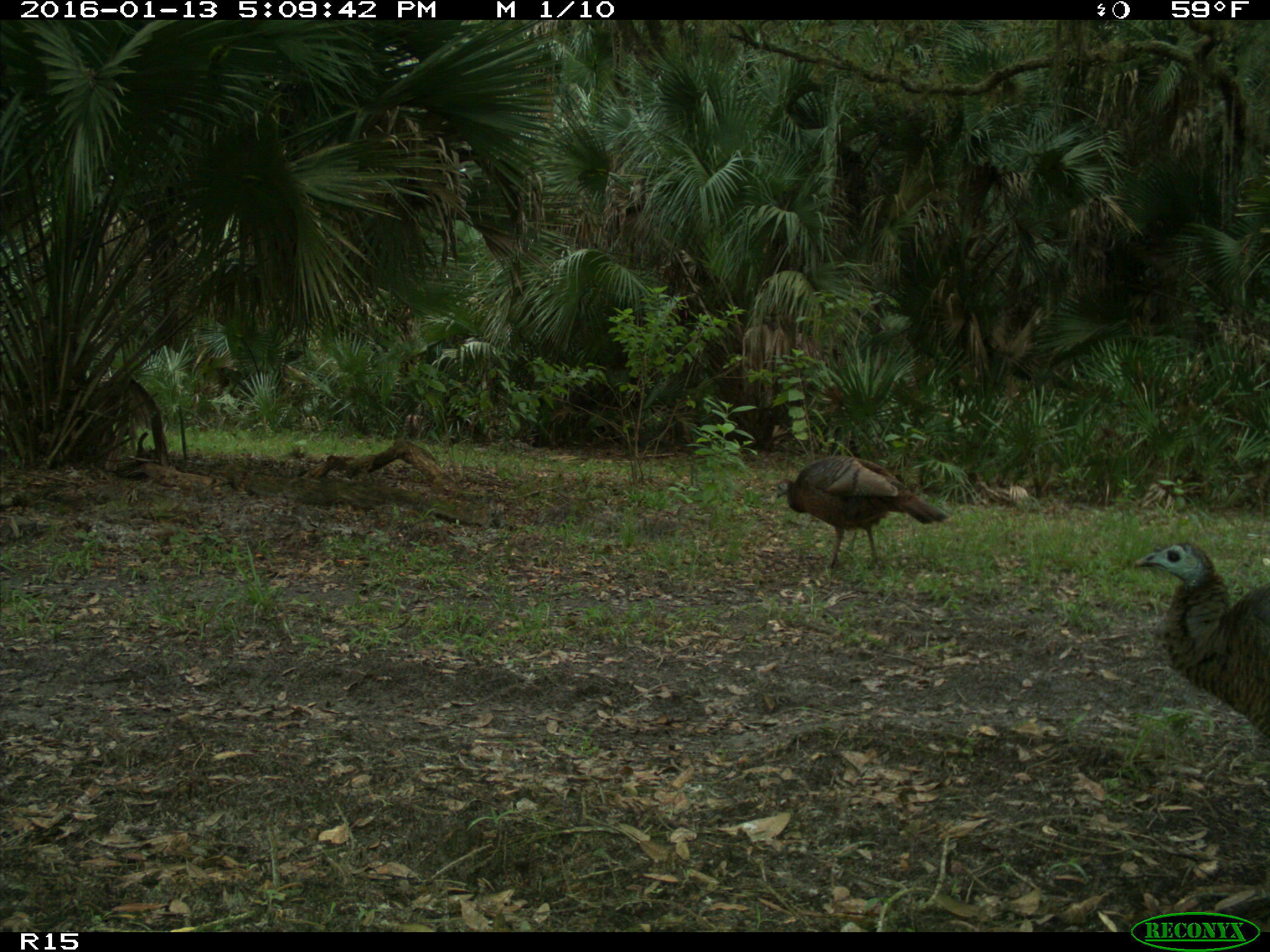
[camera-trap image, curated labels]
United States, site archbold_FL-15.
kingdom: Animalia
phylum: Chordata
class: Aves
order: Galliformes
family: Phasianidae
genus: Meleagris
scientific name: Meleagris gallopavo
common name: wild turkey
Meleagris gallopavo (wild turkey).